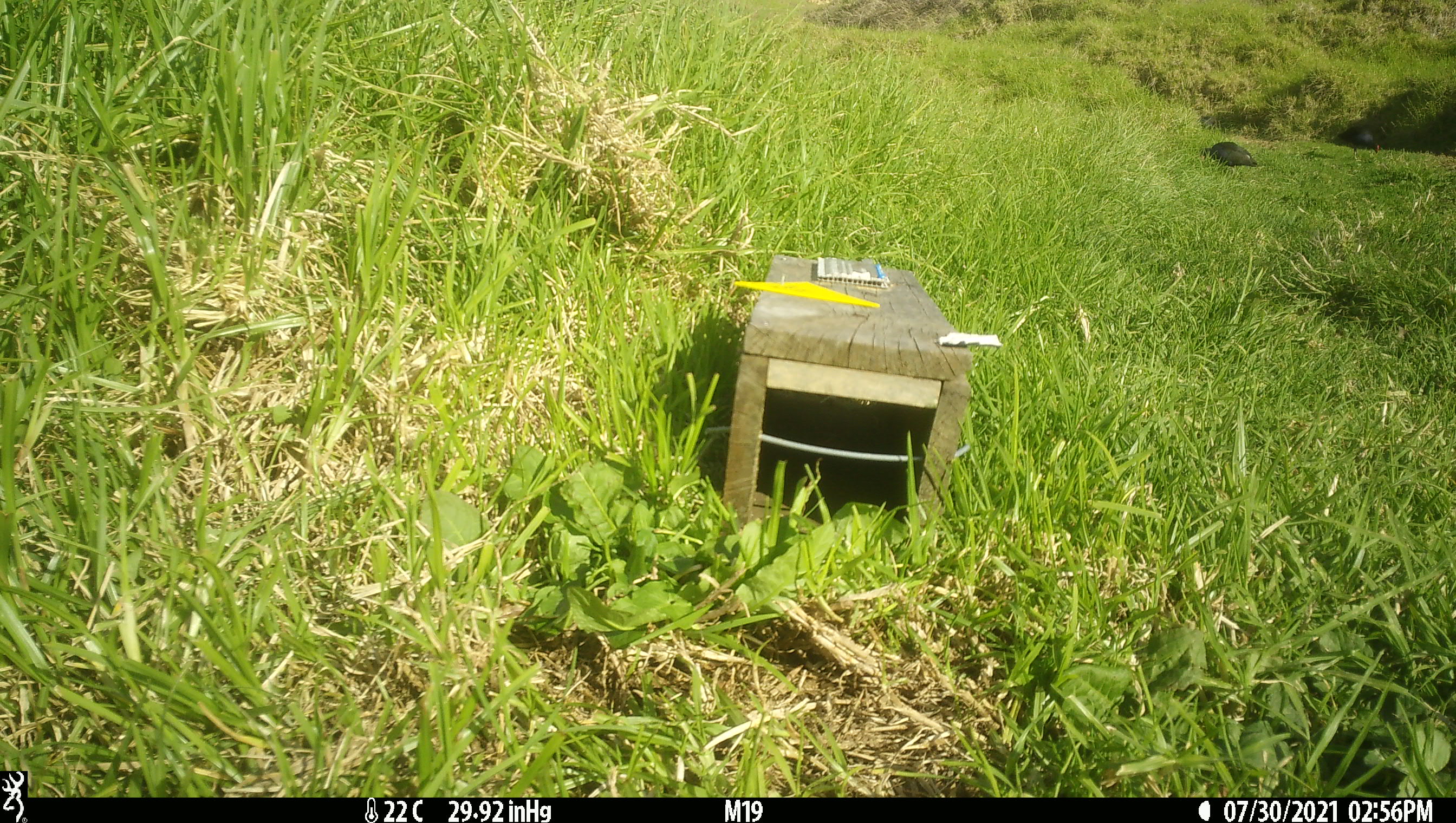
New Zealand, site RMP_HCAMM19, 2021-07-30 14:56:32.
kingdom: Animalia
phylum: Chordata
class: Aves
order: Gruiformes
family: Rallidae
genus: Porphyrio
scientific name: Porphyrio melanotus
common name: australasian swamphen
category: pukeko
Pukeko (australasian swamphen) (Porphyrio melanotus).